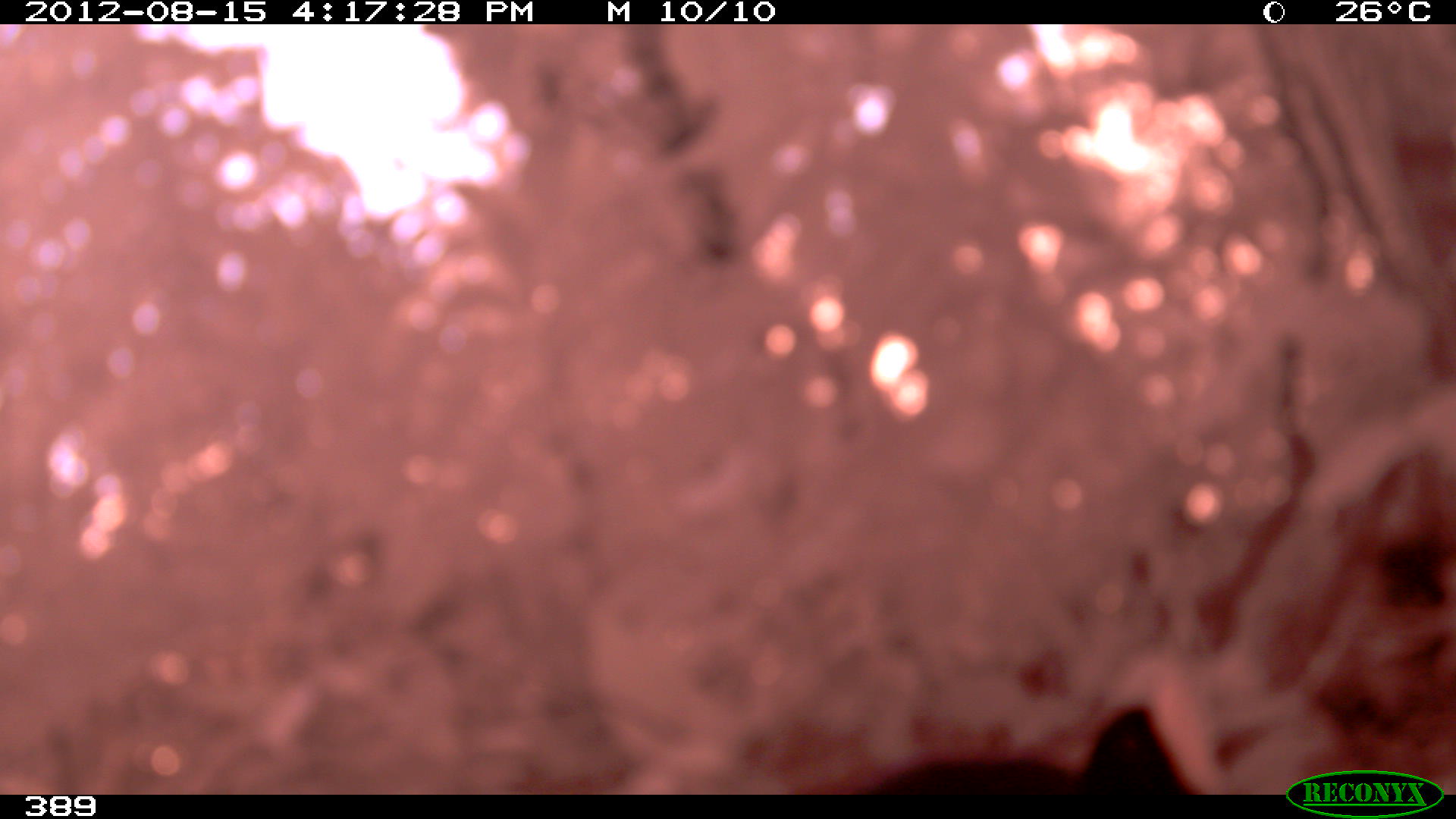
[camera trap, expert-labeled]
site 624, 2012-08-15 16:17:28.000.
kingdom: Animalia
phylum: Chordata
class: Aves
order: Galliformes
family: Cracidae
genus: Mitu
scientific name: Mitu tuberosum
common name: razor-billed curassow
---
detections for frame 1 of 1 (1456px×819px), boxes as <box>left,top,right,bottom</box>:
mitu tuberosum: <box>856,698,1195,792</box>